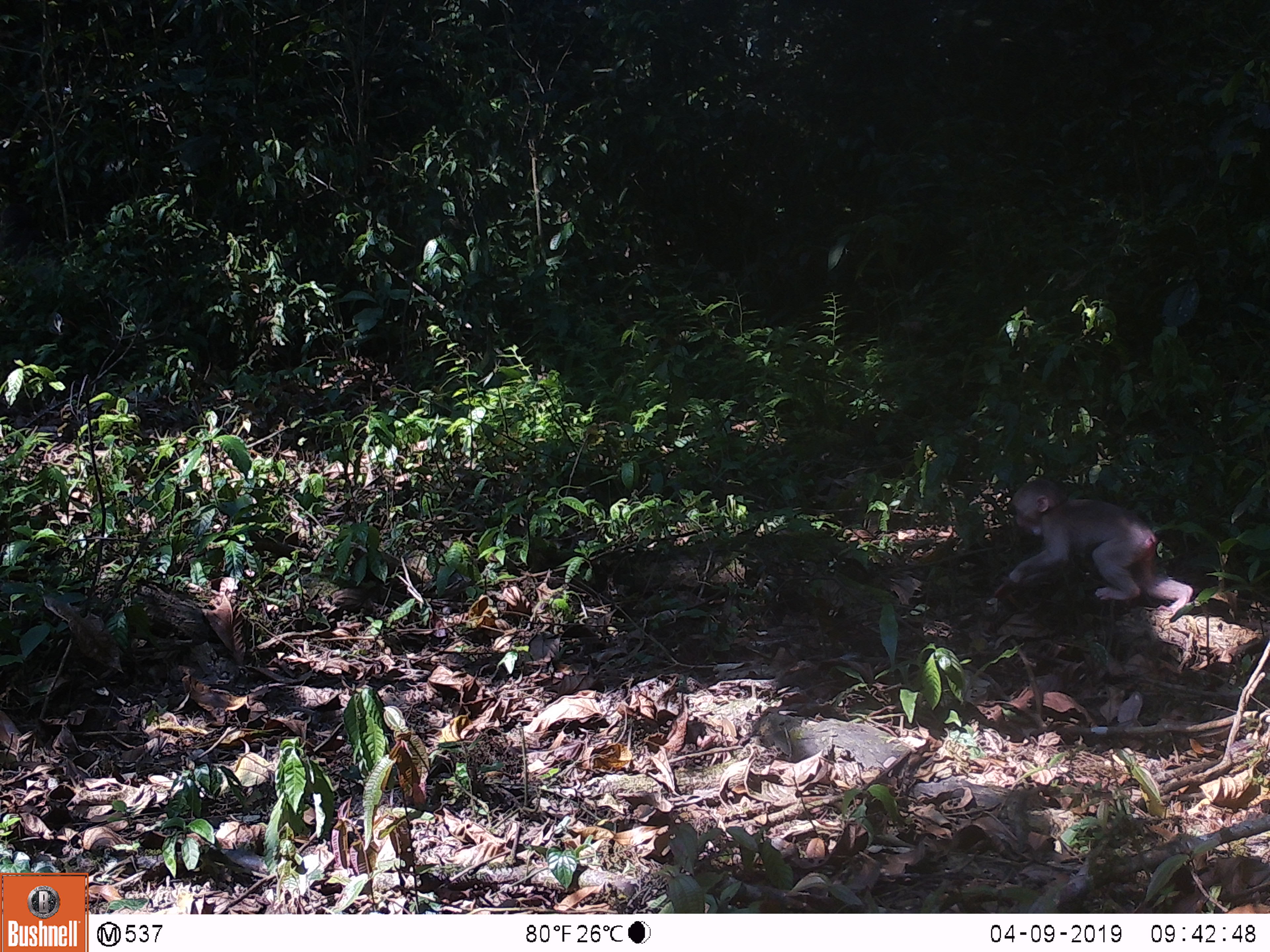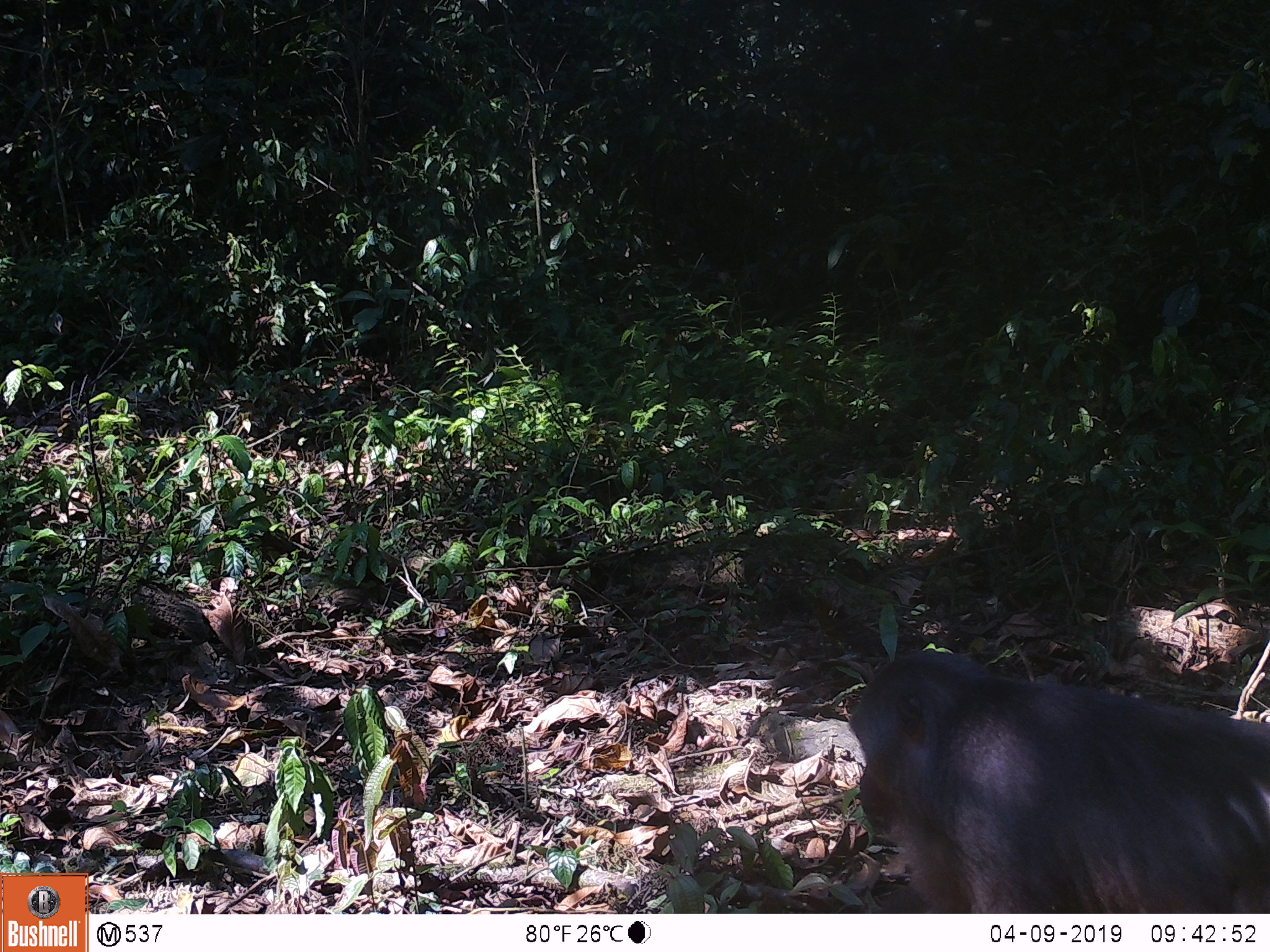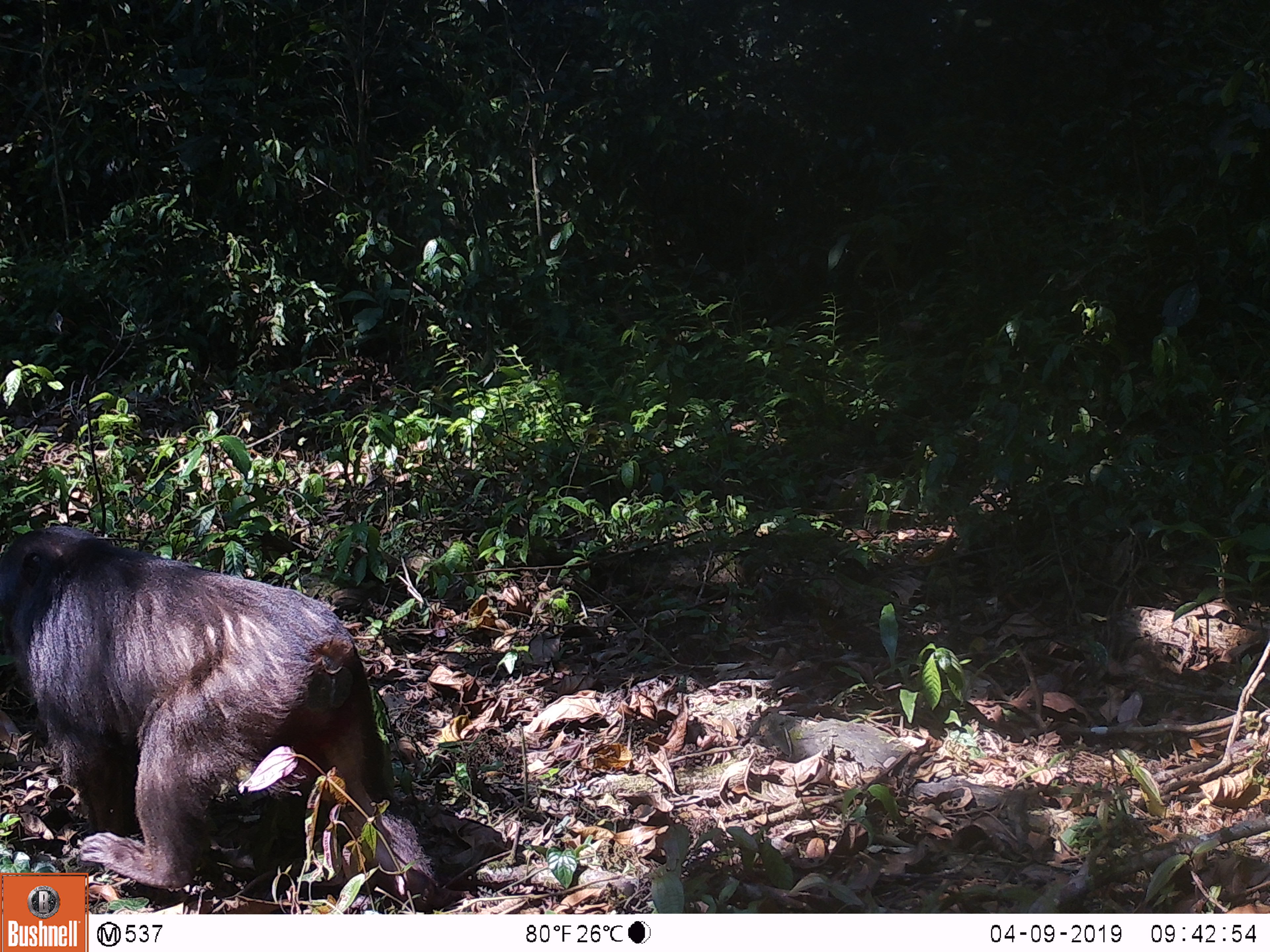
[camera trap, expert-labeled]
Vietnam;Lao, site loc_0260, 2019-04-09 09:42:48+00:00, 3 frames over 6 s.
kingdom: Animalia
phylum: Chordata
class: Mammalia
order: Primates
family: Cercopithecidae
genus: Macaca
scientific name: Macaca arctoides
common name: stump-tailed macaque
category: stump tailed macaque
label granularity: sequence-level